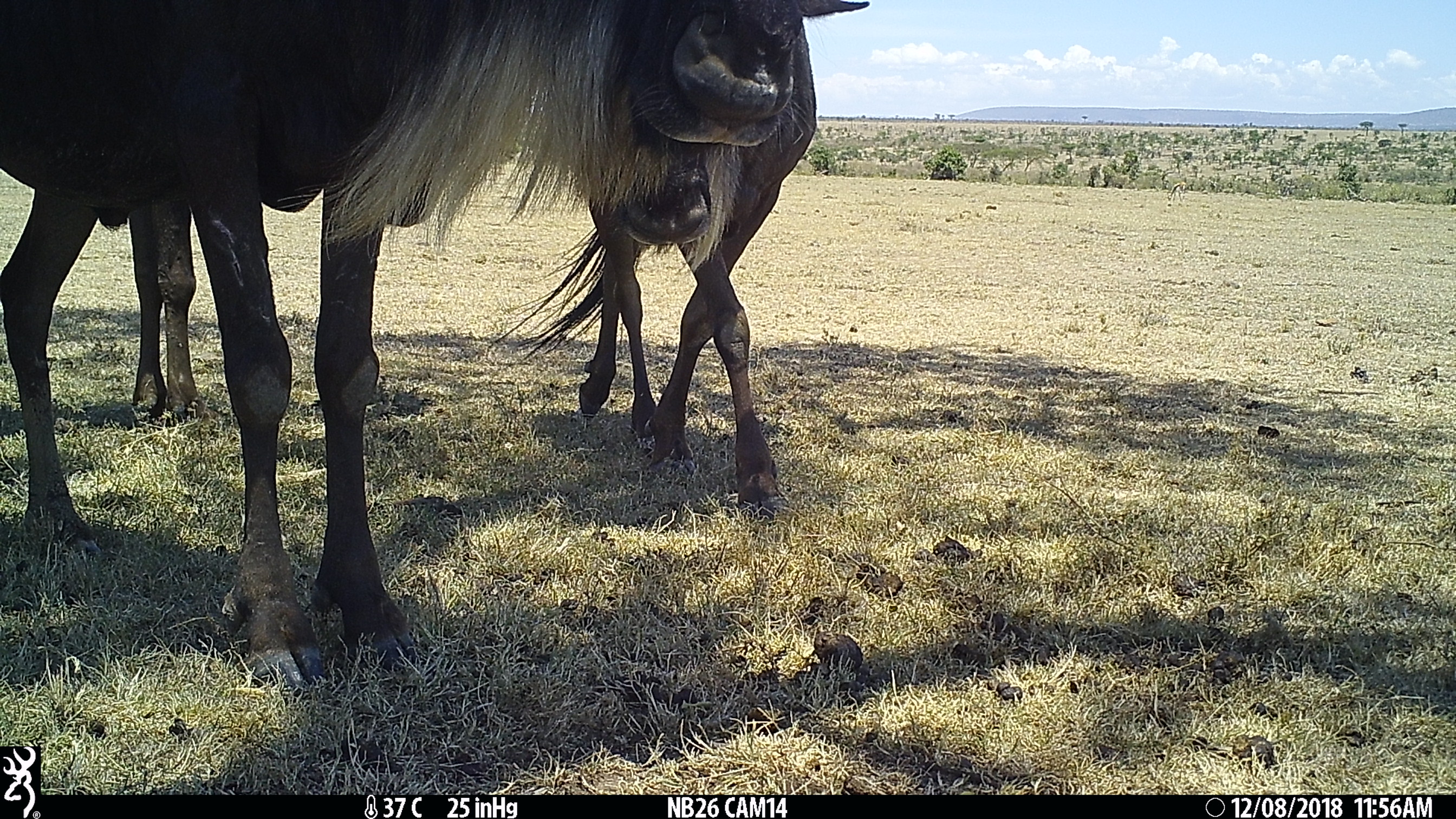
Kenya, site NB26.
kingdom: Animalia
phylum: Chordata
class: Mammalia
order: Artiodactyla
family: Bovidae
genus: Connochaetes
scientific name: Connochaetes taurinus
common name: blue wildebeest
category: wildebeest